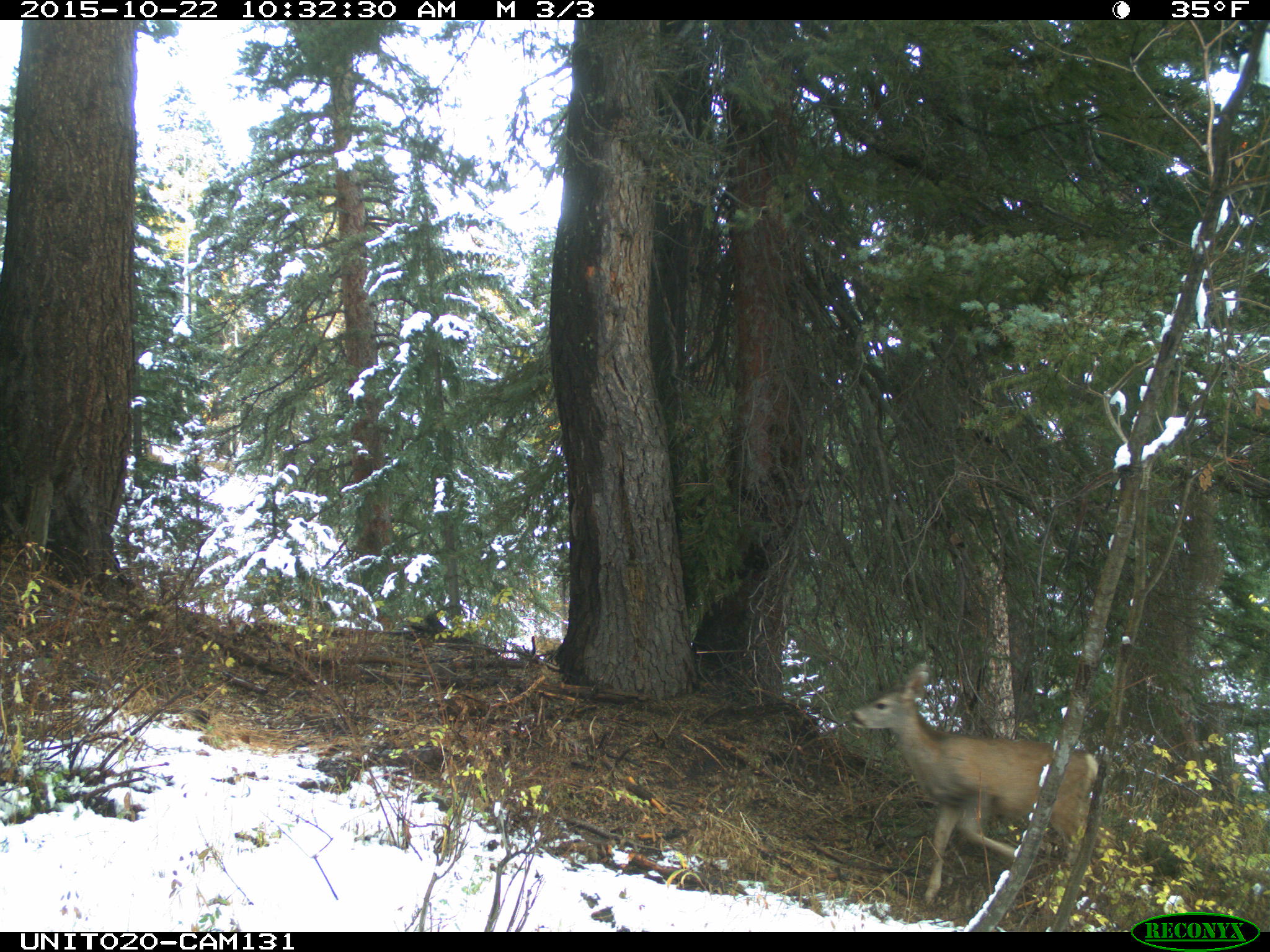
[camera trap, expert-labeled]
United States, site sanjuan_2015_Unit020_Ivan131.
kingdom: Animalia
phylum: Chordata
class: Mammalia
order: Artiodactyla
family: Cervidae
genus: Odocoileus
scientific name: Odocoileus hemionus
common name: mule deer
Odocoileus hemionus (mule deer).